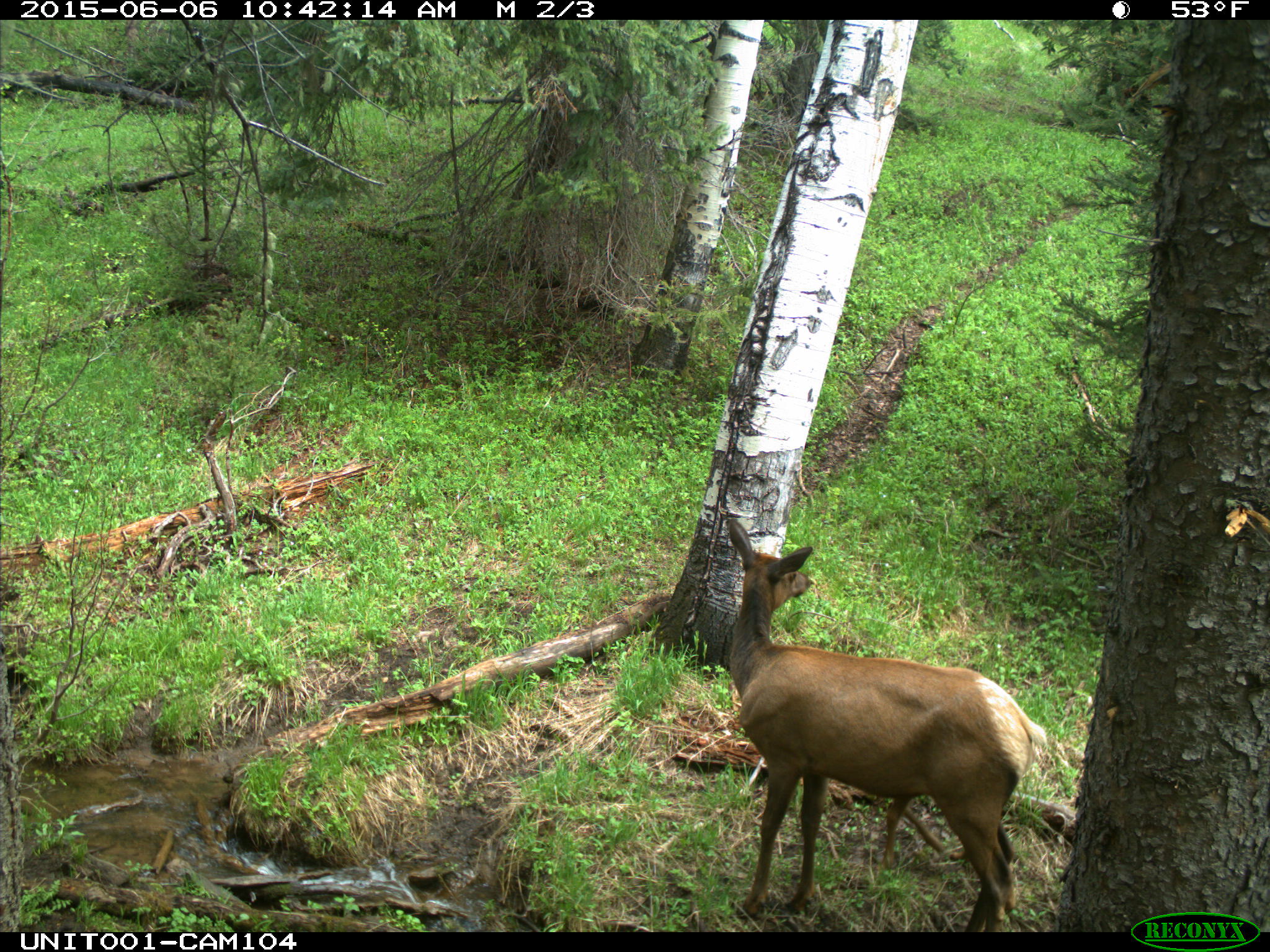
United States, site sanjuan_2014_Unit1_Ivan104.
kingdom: Animalia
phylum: Chordata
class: Mammalia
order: Artiodactyla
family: Cervidae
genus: Cervus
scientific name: Cervus elaphus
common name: red deer